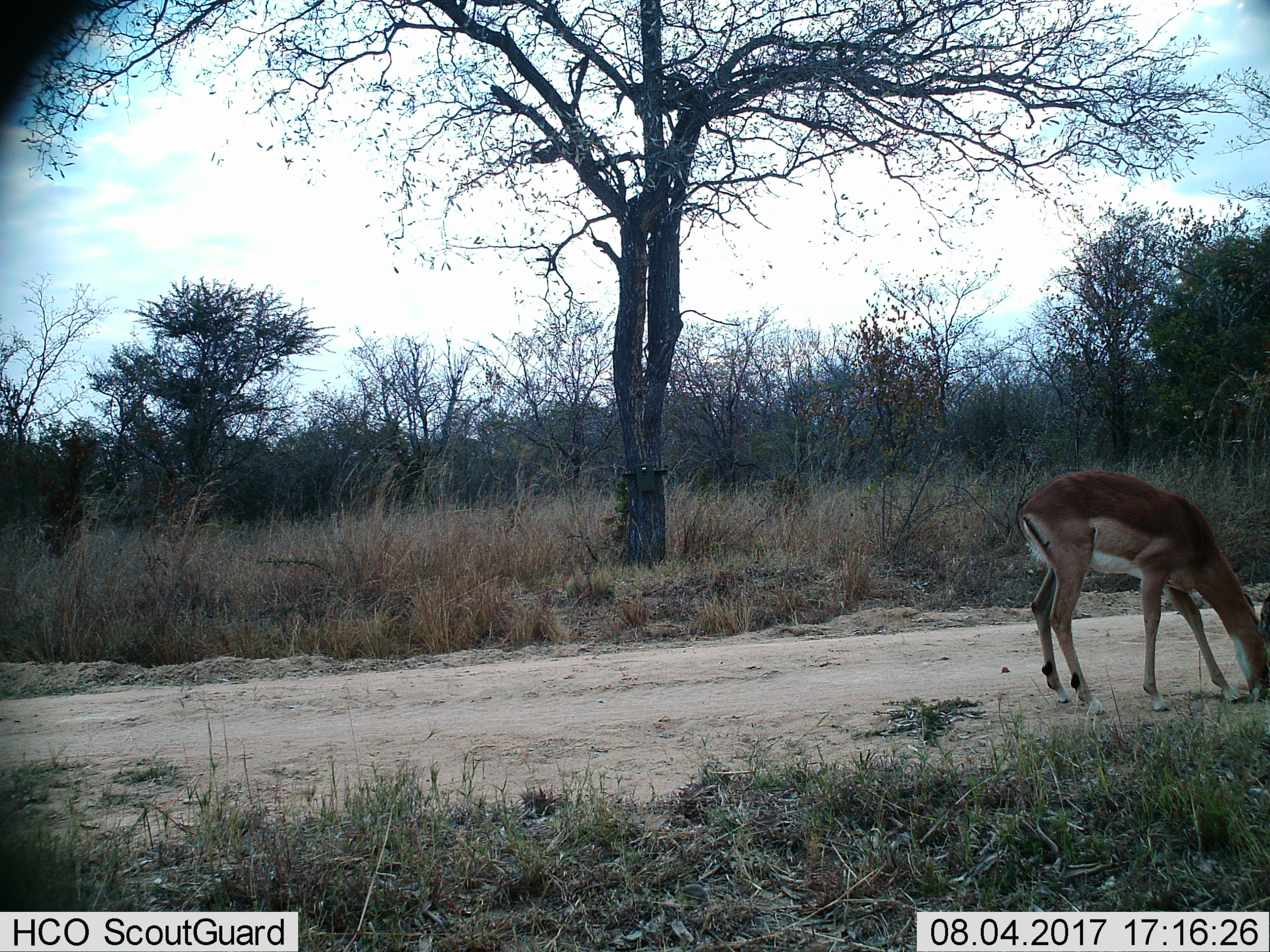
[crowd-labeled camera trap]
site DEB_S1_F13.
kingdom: Animalia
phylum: Chordata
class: Mammalia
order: Artiodactyla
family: Bovidae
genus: Aepyceros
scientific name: Aepyceros melampus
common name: impala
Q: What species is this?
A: Impala (Aepyceros melampus).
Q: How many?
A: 1.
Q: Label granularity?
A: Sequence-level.